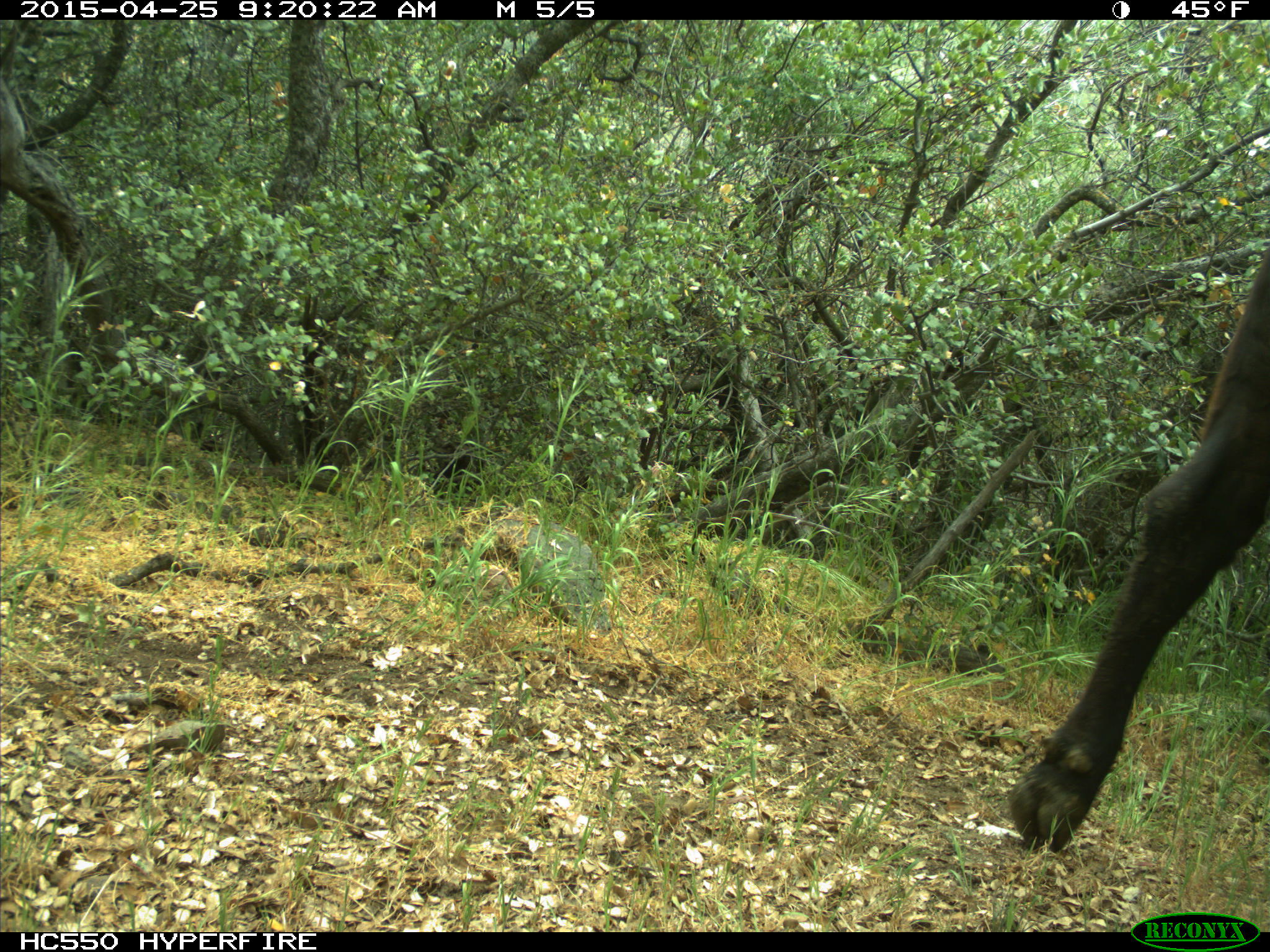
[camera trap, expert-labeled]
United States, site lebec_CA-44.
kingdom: Animalia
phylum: Chordata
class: Mammalia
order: Artiodactyla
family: Suidae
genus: Sus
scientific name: Sus scrofa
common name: wild boar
Sus scrofa (wild boar).